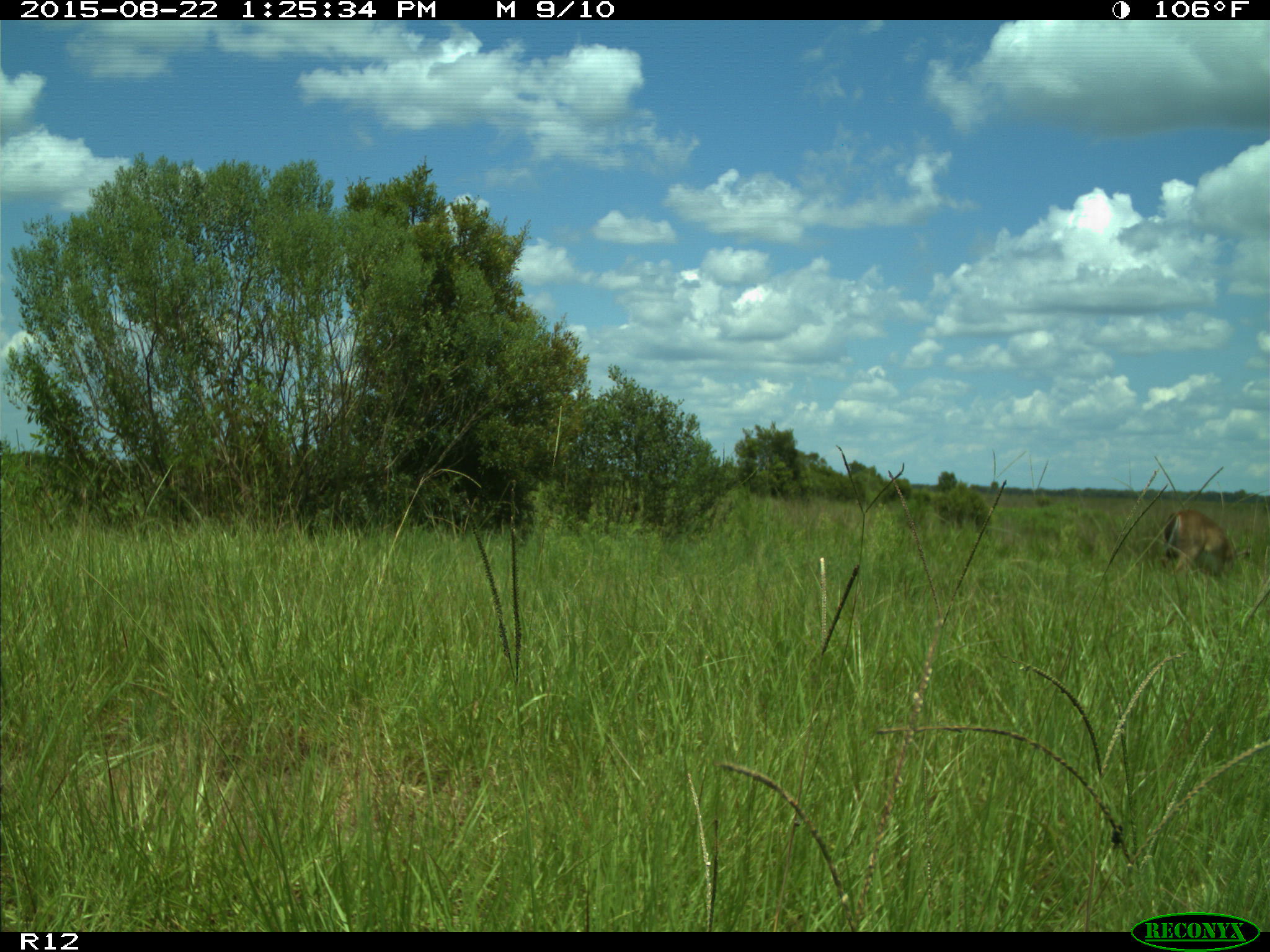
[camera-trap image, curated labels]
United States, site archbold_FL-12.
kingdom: Animalia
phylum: Chordata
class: Mammalia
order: Artiodactyla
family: Cervidae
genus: Odocoileus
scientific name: Odocoileus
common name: deer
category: unidentified deer